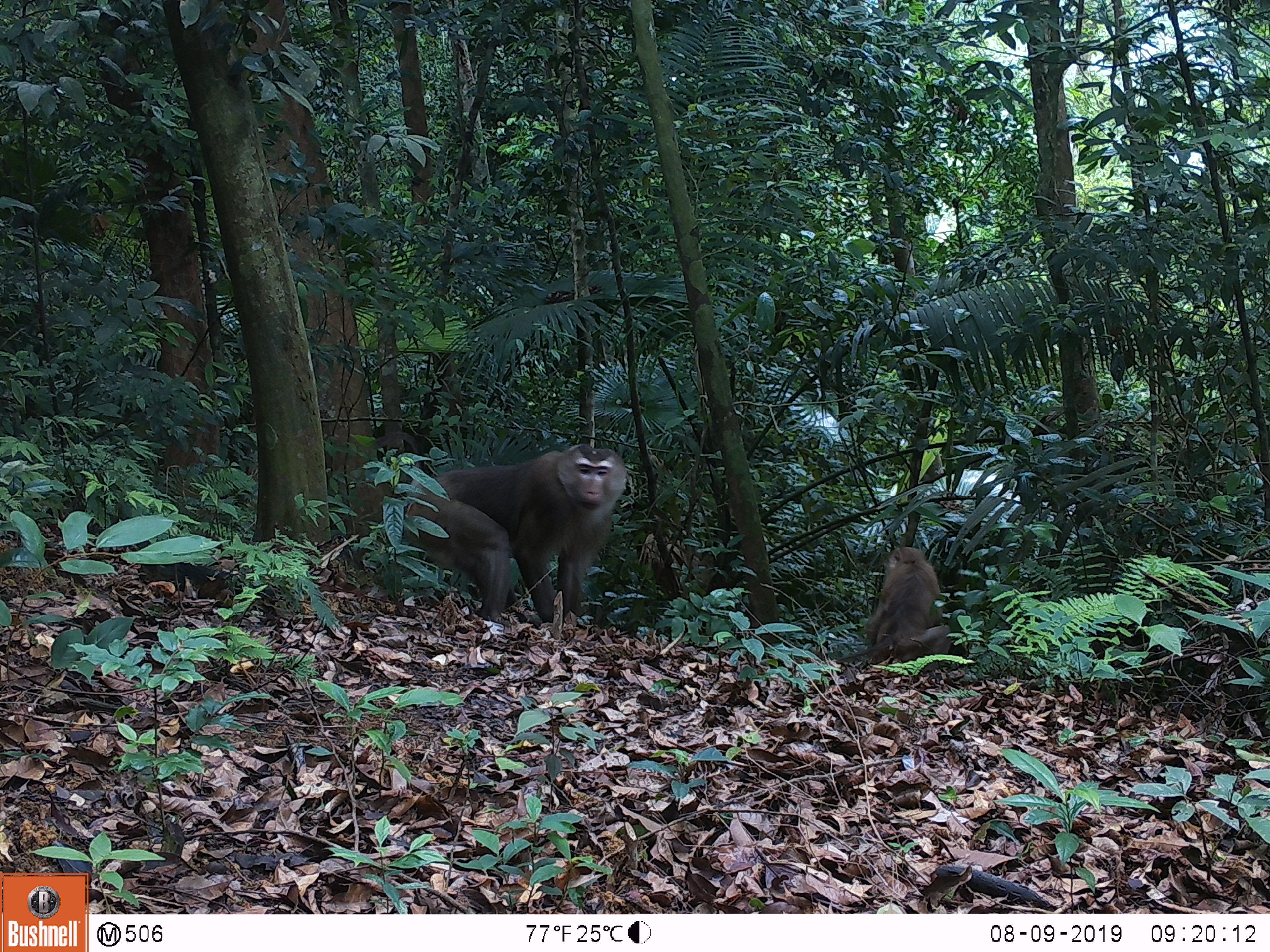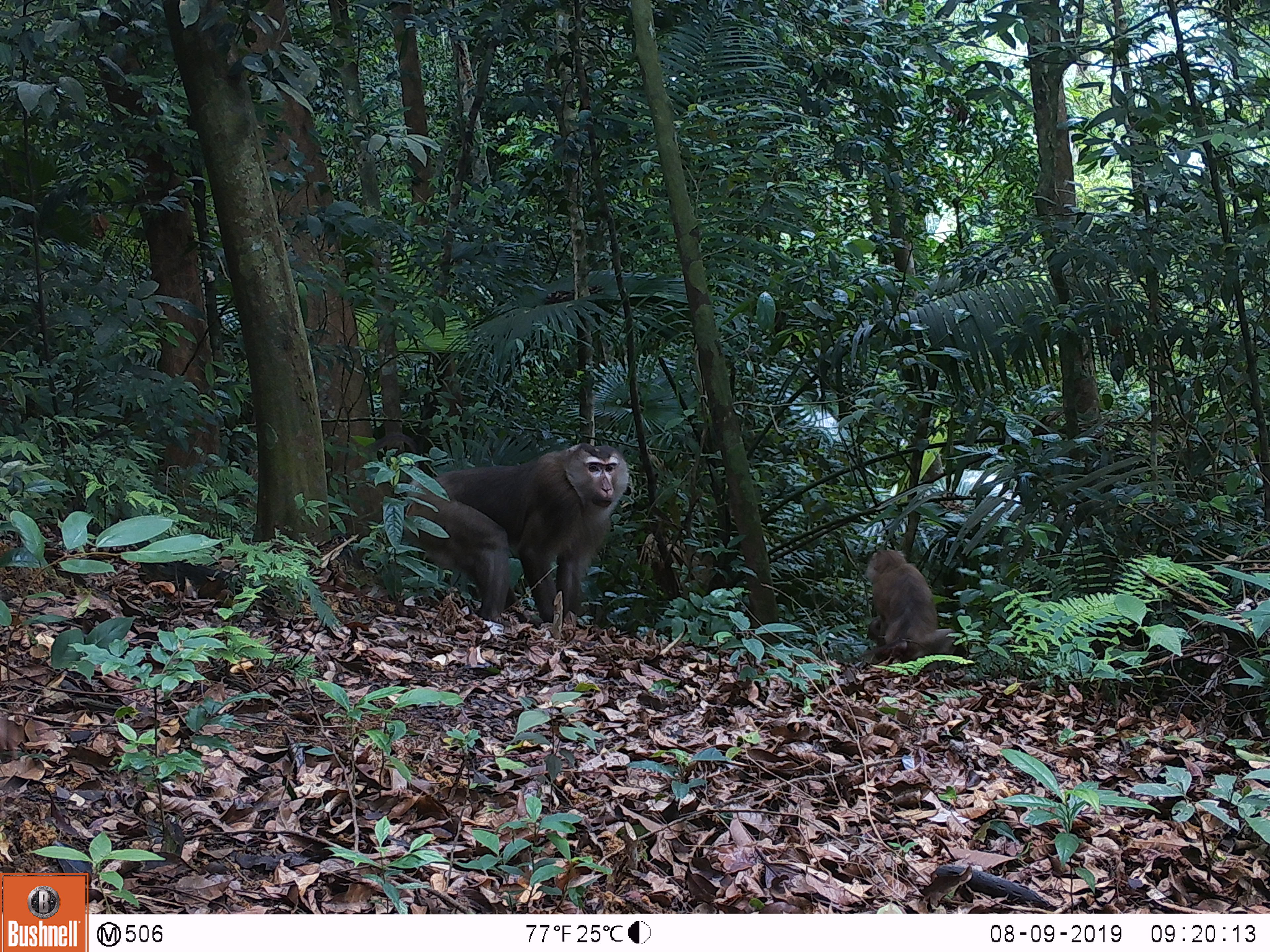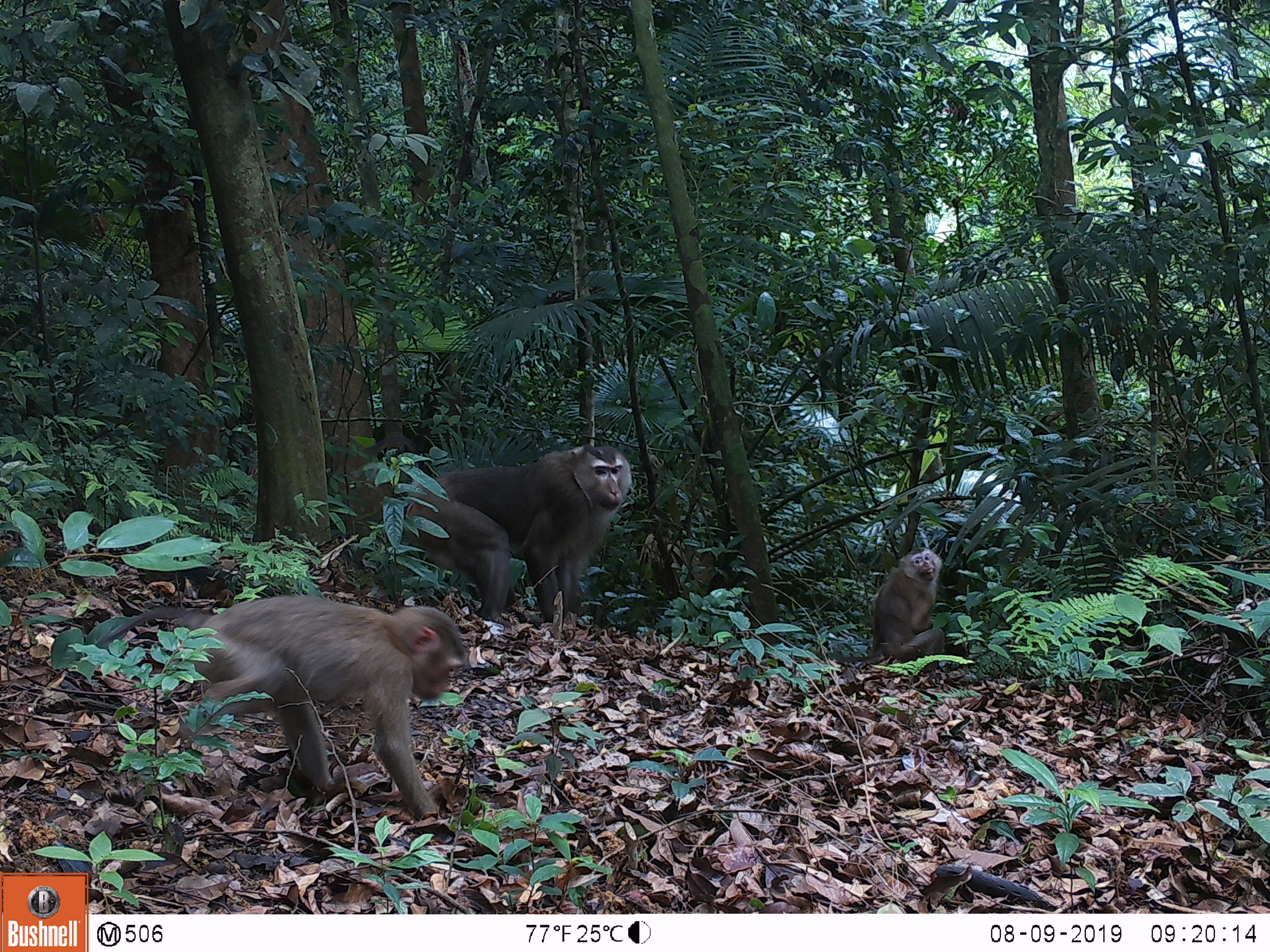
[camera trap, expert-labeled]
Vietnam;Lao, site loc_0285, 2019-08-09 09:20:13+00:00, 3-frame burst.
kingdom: Animalia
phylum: Chordata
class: Mammalia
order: Primates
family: Cercopithecidae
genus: Macaca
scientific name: Macaca nemestrina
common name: pig-tailed macaque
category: pig tailed macaque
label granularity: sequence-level